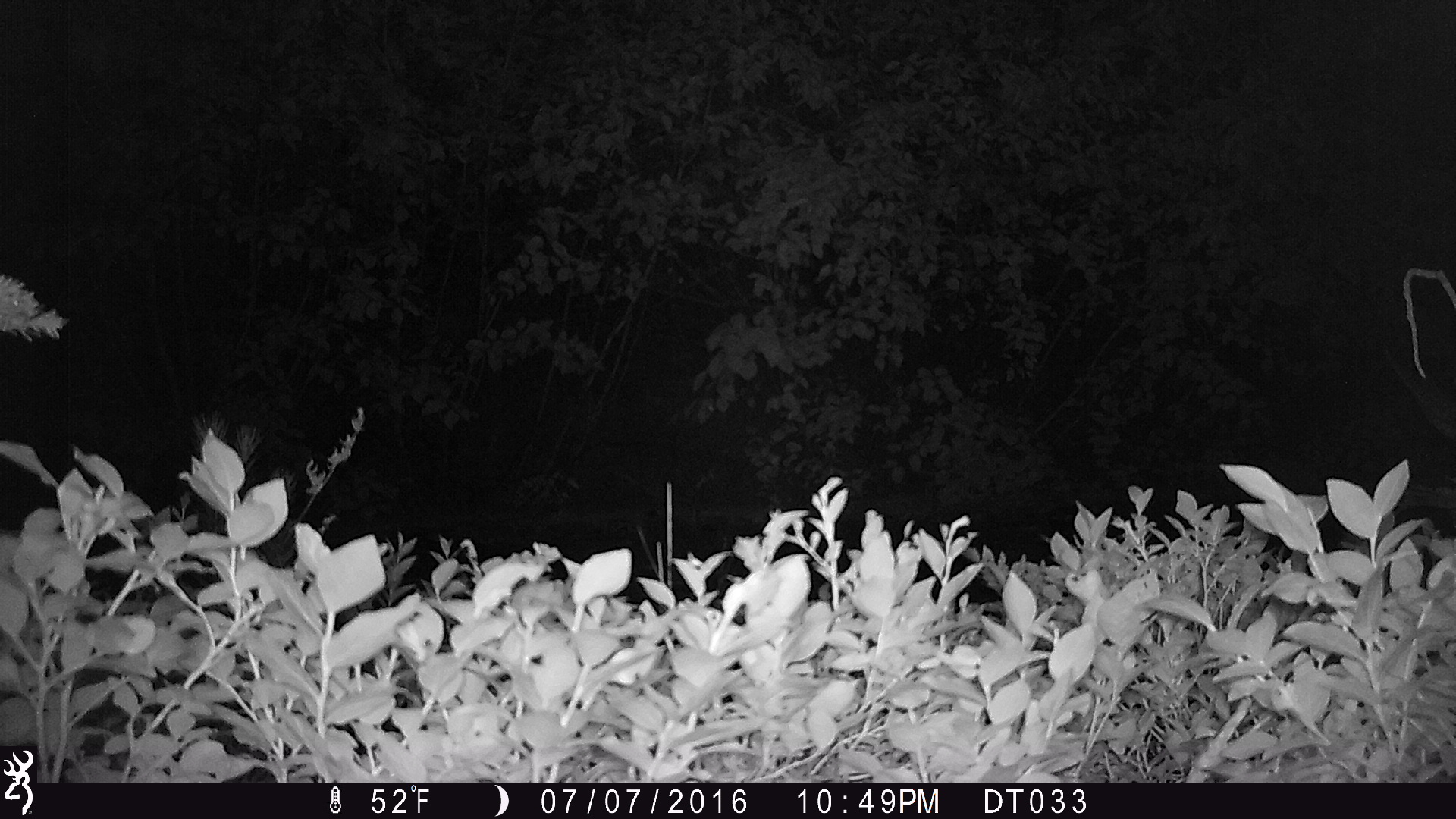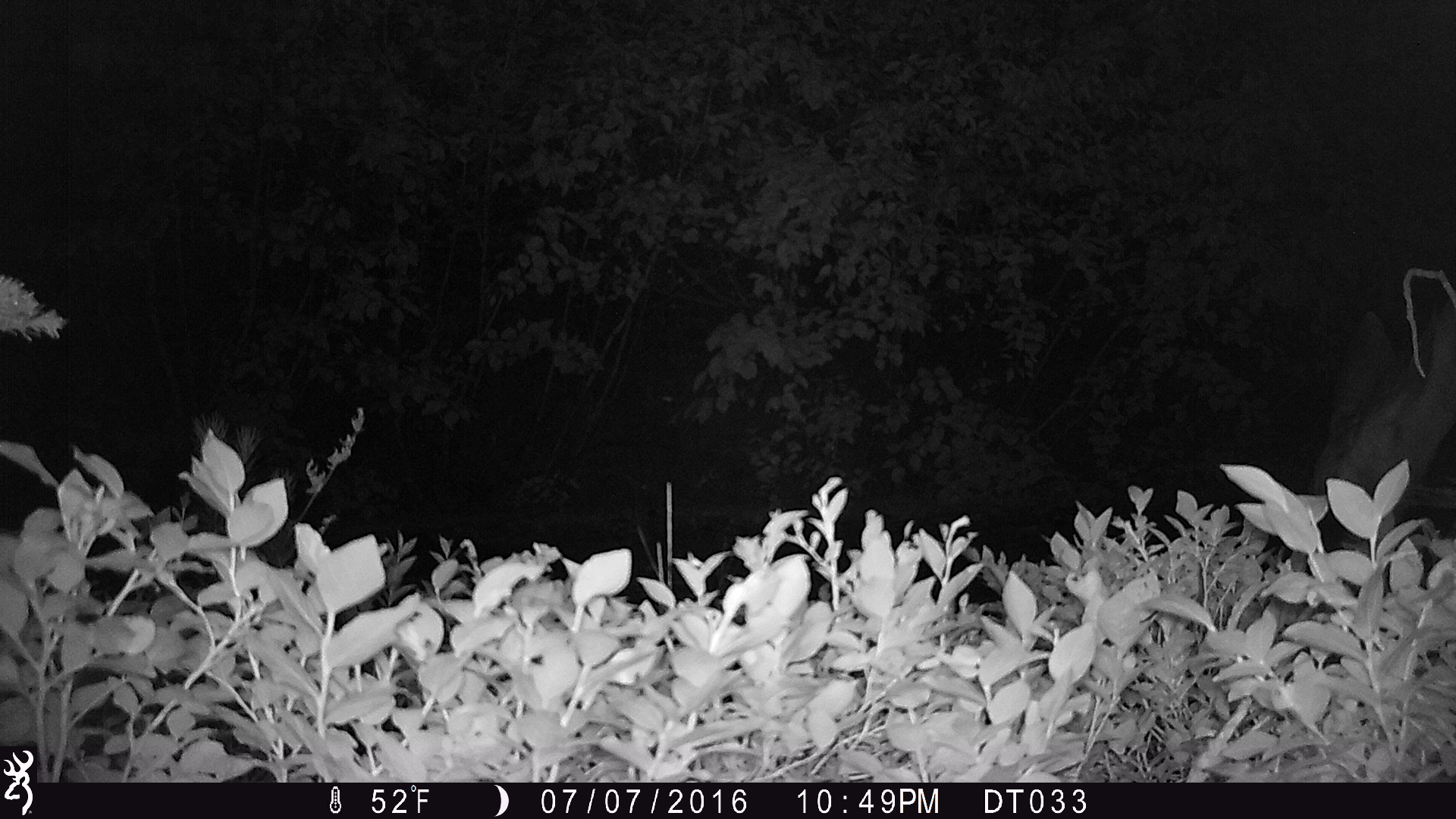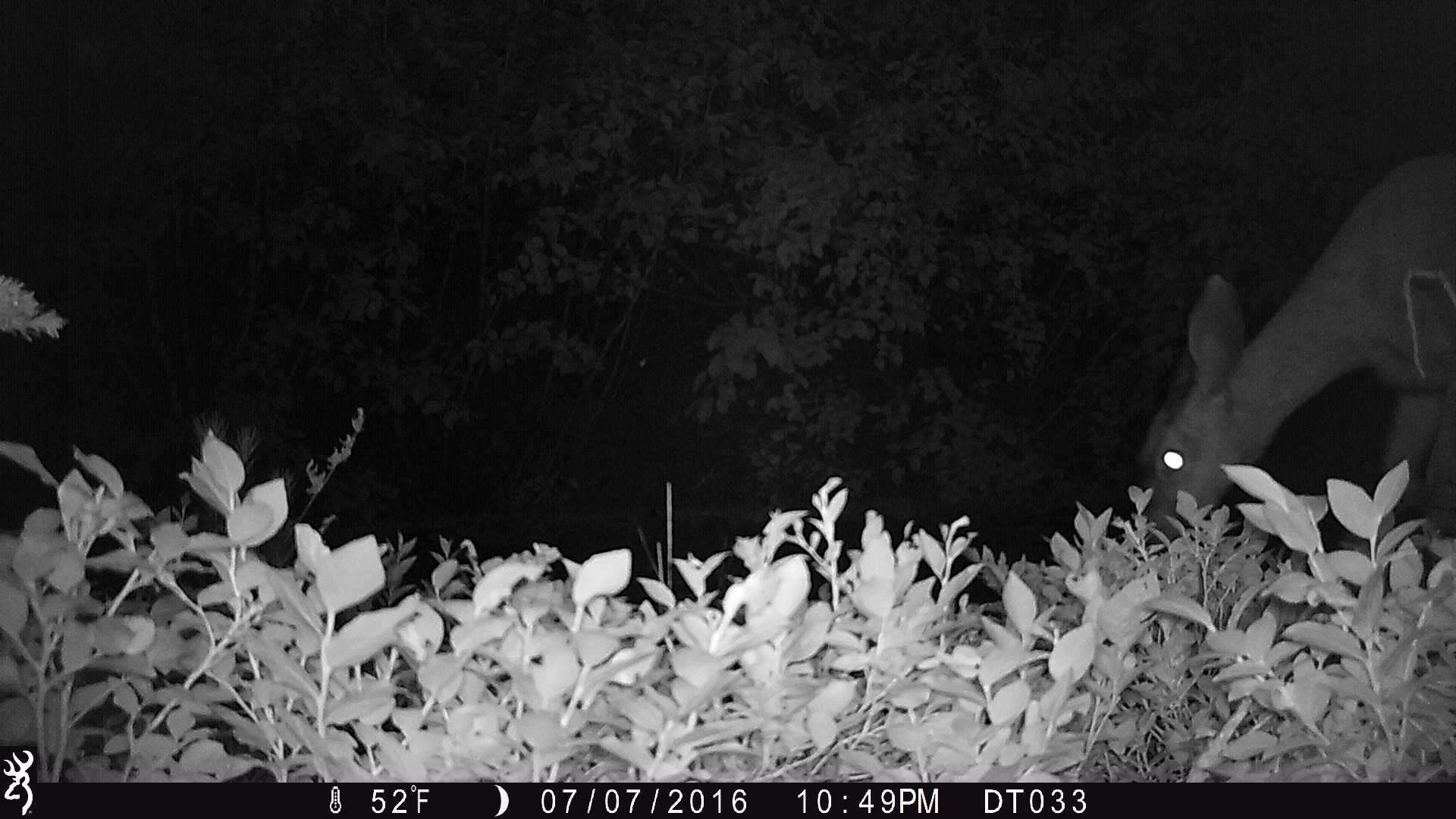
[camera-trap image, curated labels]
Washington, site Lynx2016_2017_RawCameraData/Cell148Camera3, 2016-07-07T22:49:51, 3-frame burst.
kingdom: Animalia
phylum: Chordata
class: Mammalia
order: Artiodactyla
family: Cervidae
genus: Odocoileus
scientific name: Odocoileus hemionus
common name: mule deer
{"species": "Odocoileus hemionus (mule deer)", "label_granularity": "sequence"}